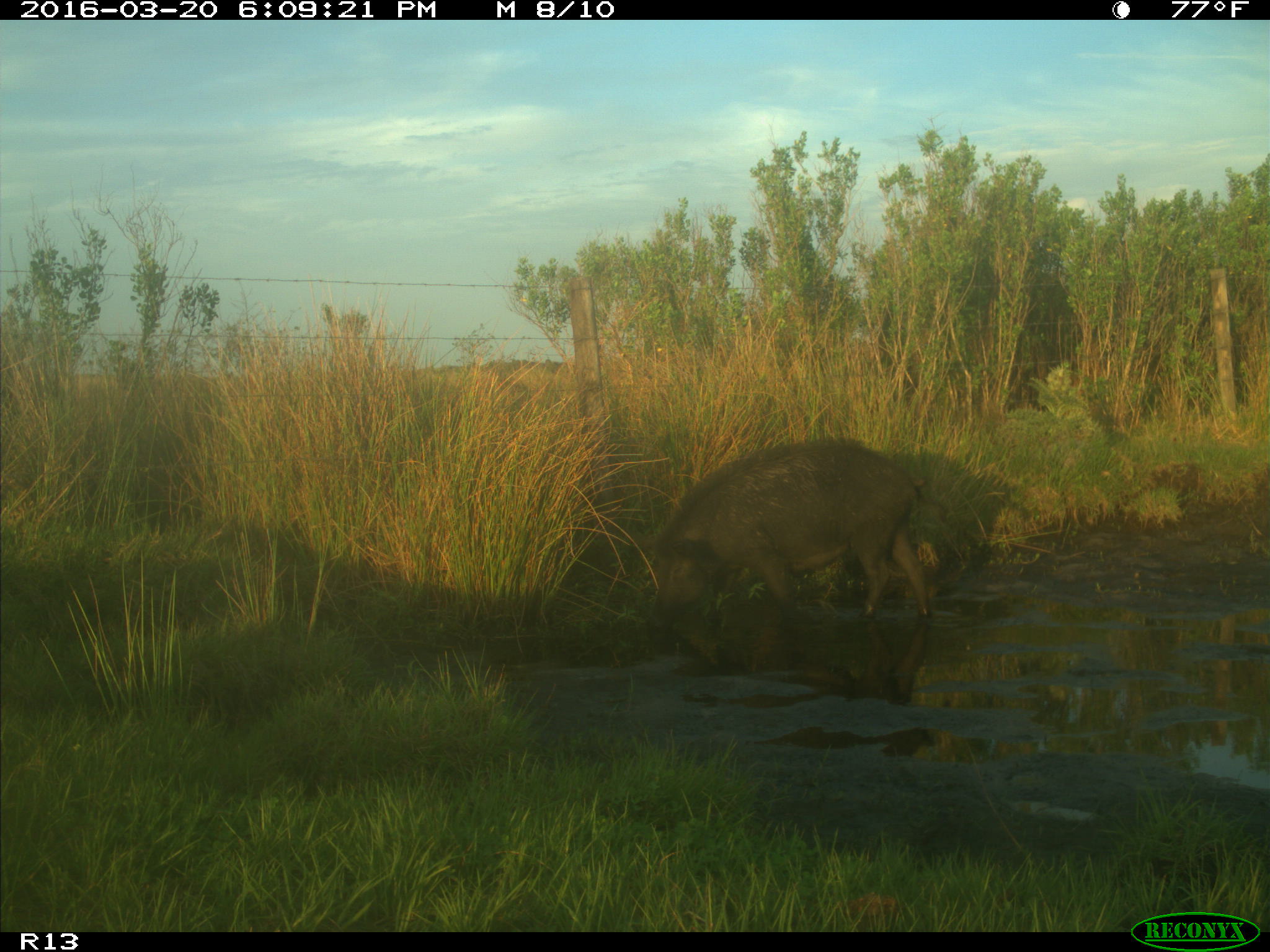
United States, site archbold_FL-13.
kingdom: Animalia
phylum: Chordata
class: Mammalia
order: Artiodactyla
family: Suidae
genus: Sus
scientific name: Sus scrofa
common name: wild boar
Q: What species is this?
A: Sus scrofa (wild boar).